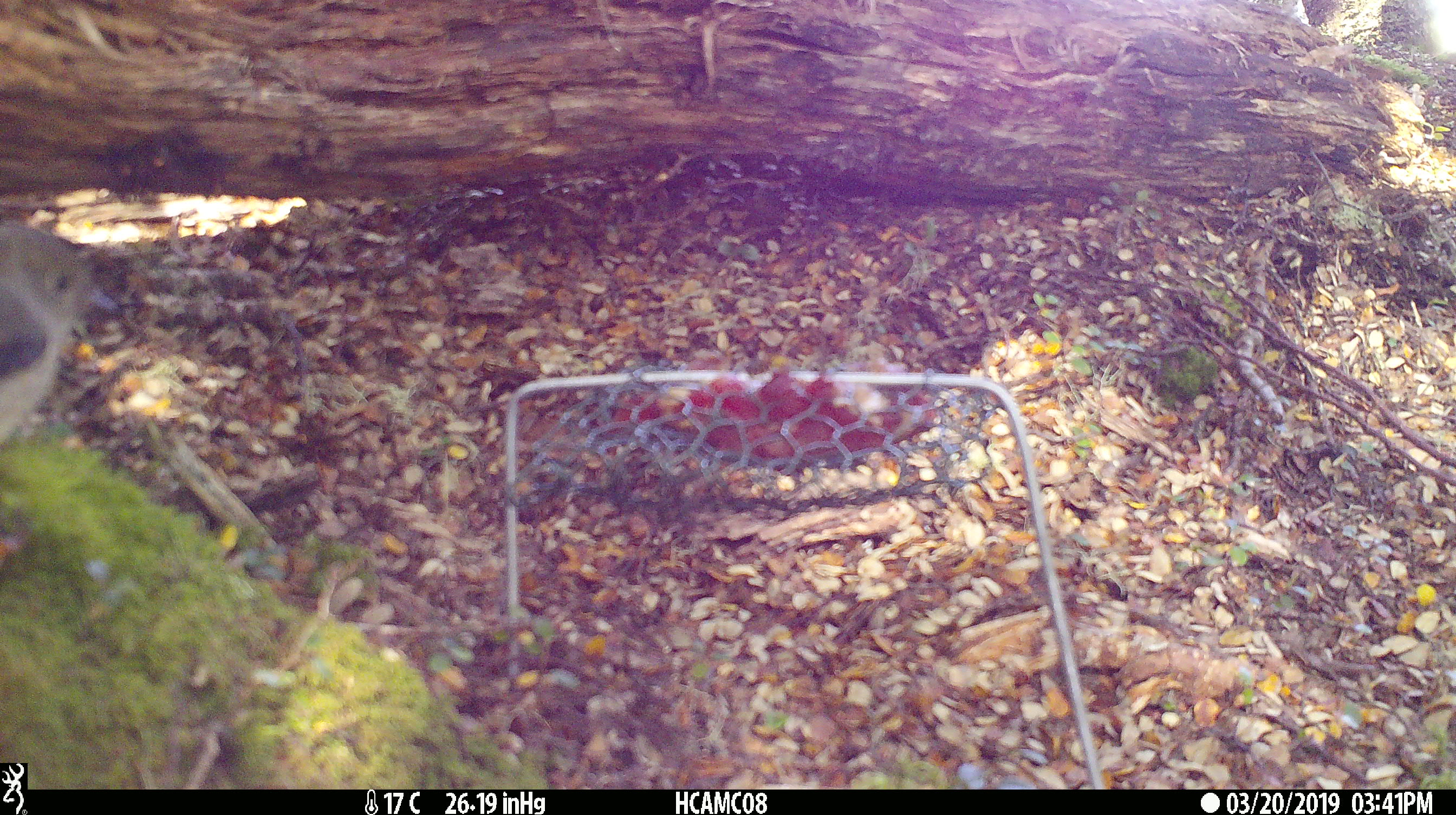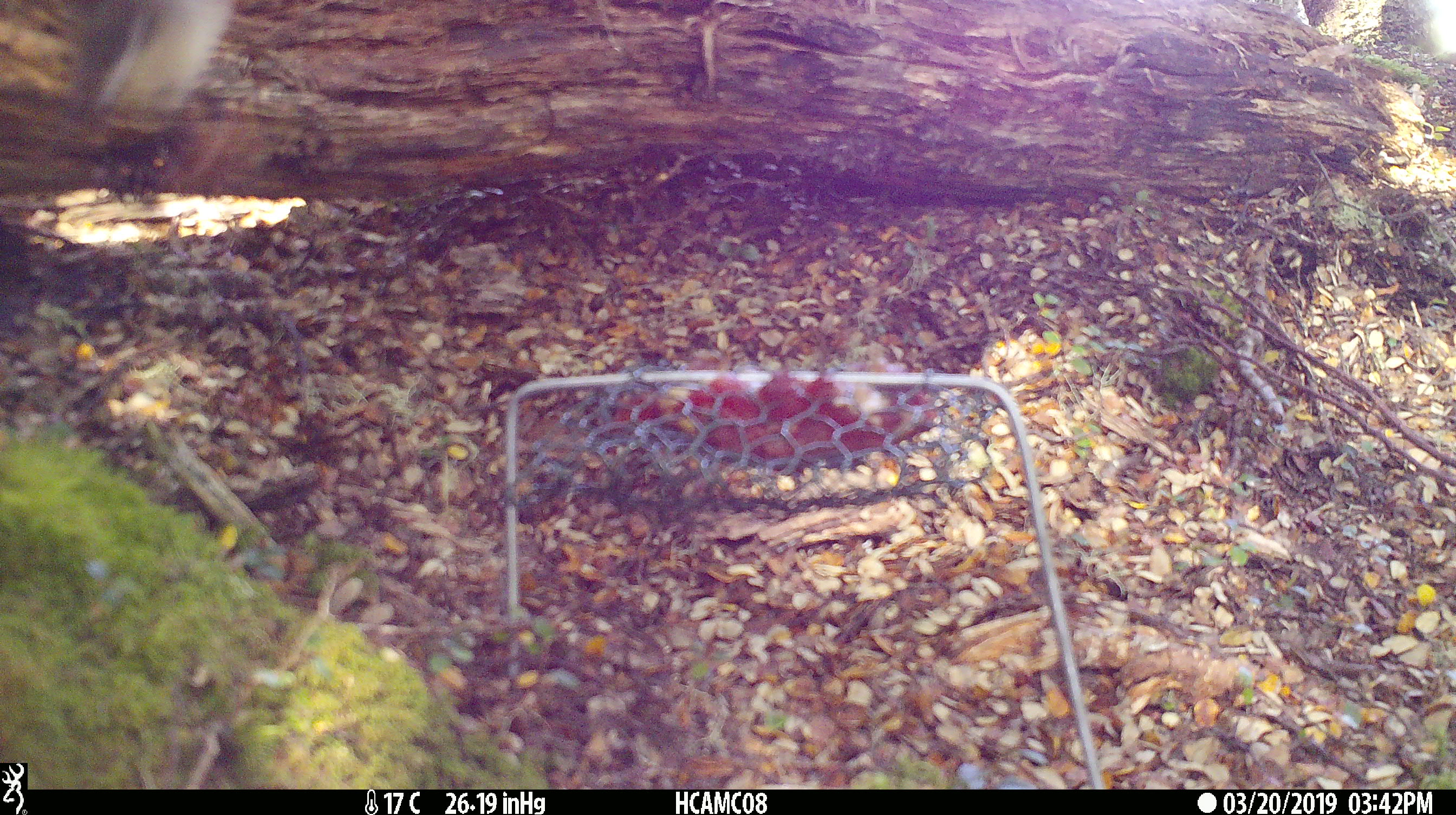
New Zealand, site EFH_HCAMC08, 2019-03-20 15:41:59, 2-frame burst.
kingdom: Animalia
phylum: Chordata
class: Aves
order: Passeriformes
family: Petroicidae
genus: Petroica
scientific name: Petroica macrocephala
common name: tomtit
Tomtit (Petroica macrocephala).